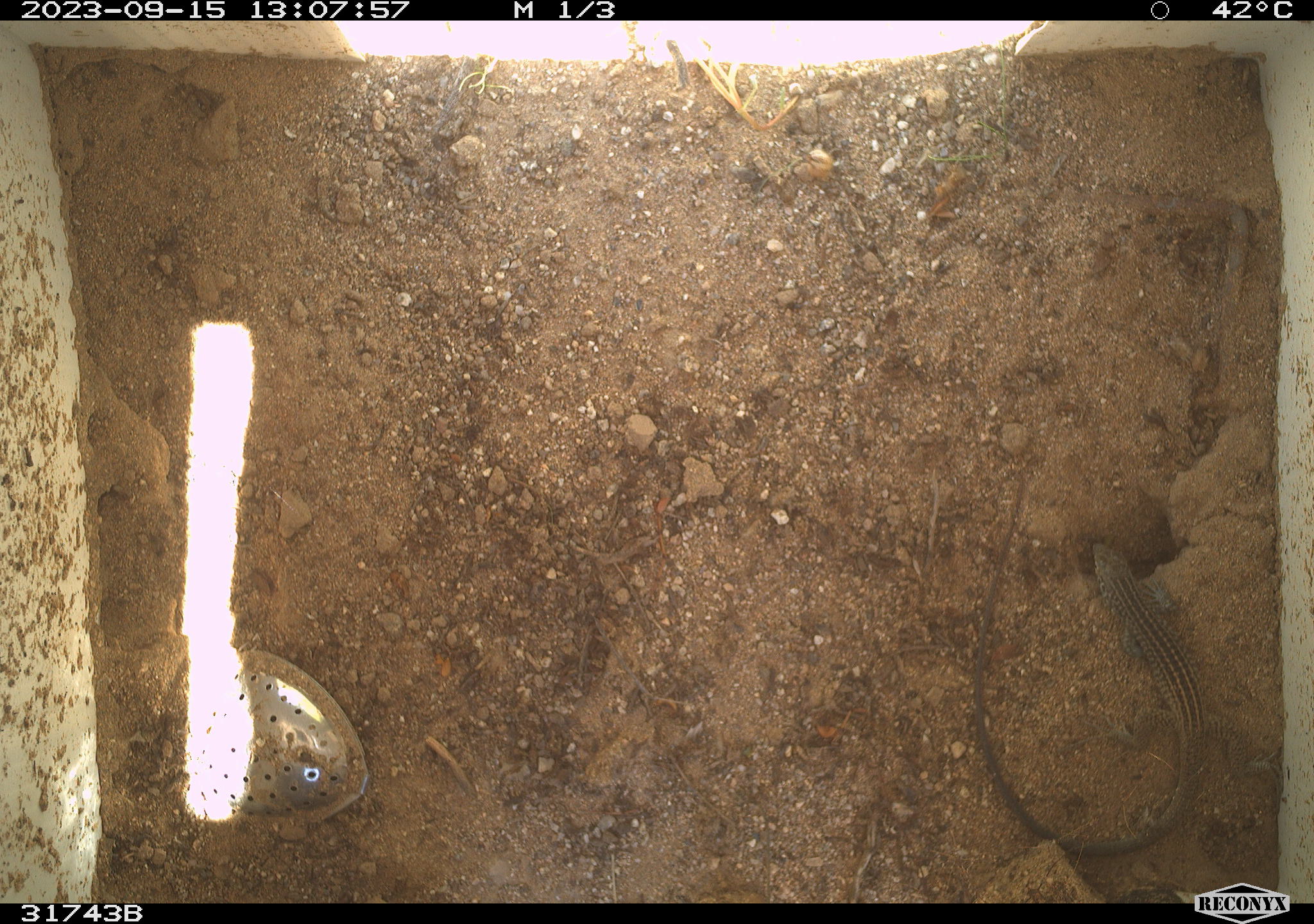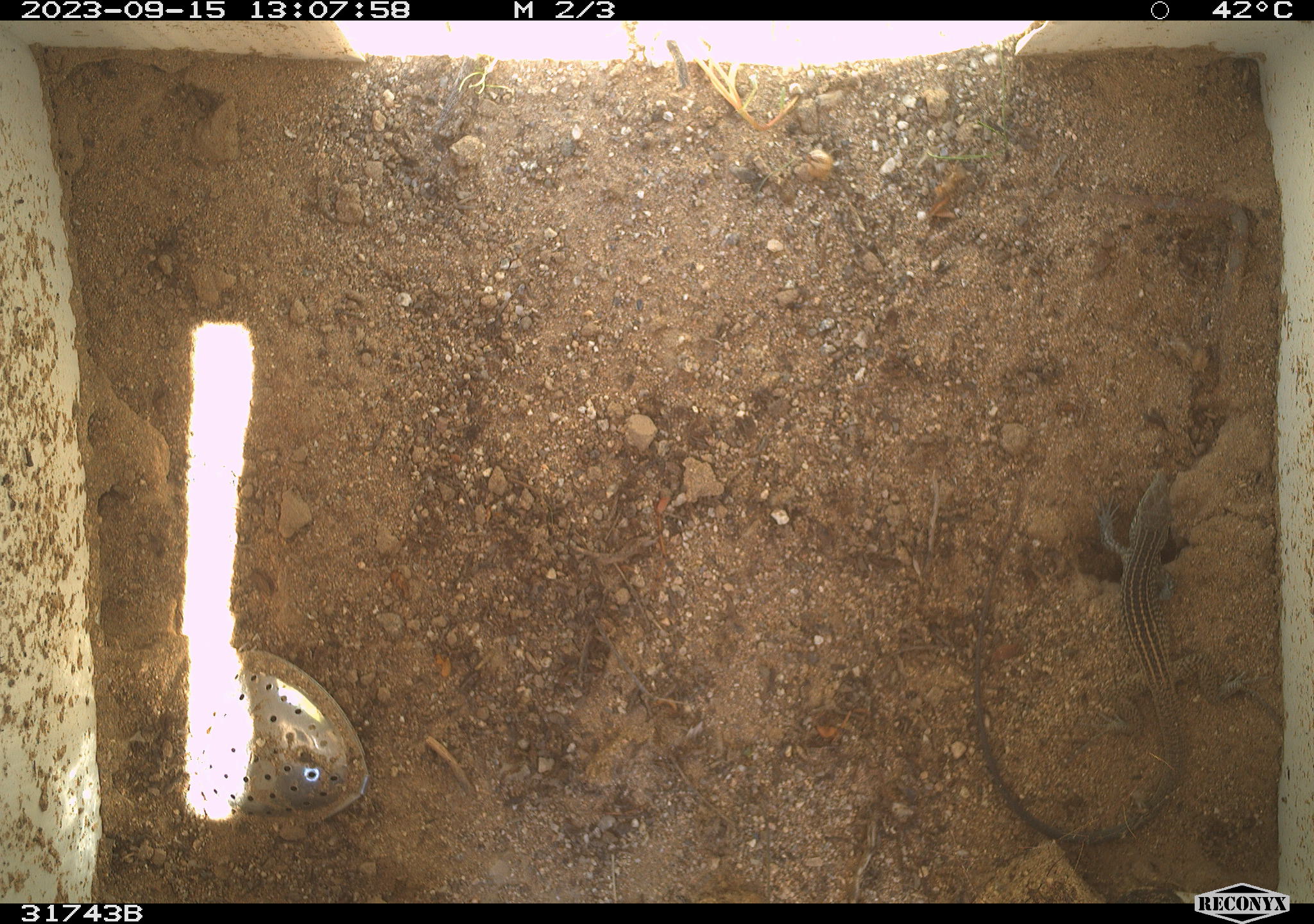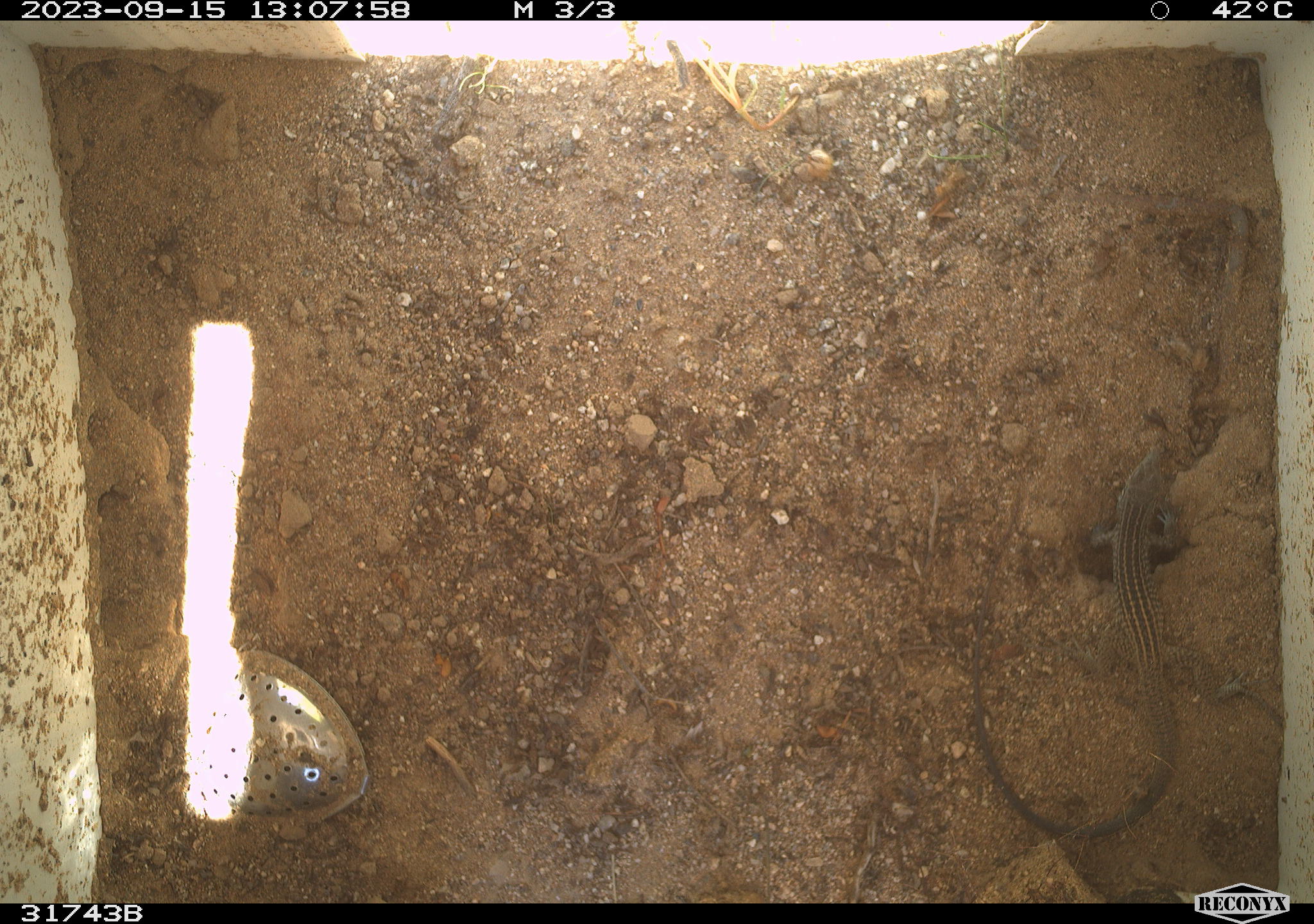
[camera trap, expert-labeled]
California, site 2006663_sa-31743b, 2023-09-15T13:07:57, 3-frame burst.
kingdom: Animalia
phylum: Chordata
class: Reptilia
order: Squamata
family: Teiidae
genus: Aspidoscelis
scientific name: Aspidoscelis tigris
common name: western whiptail